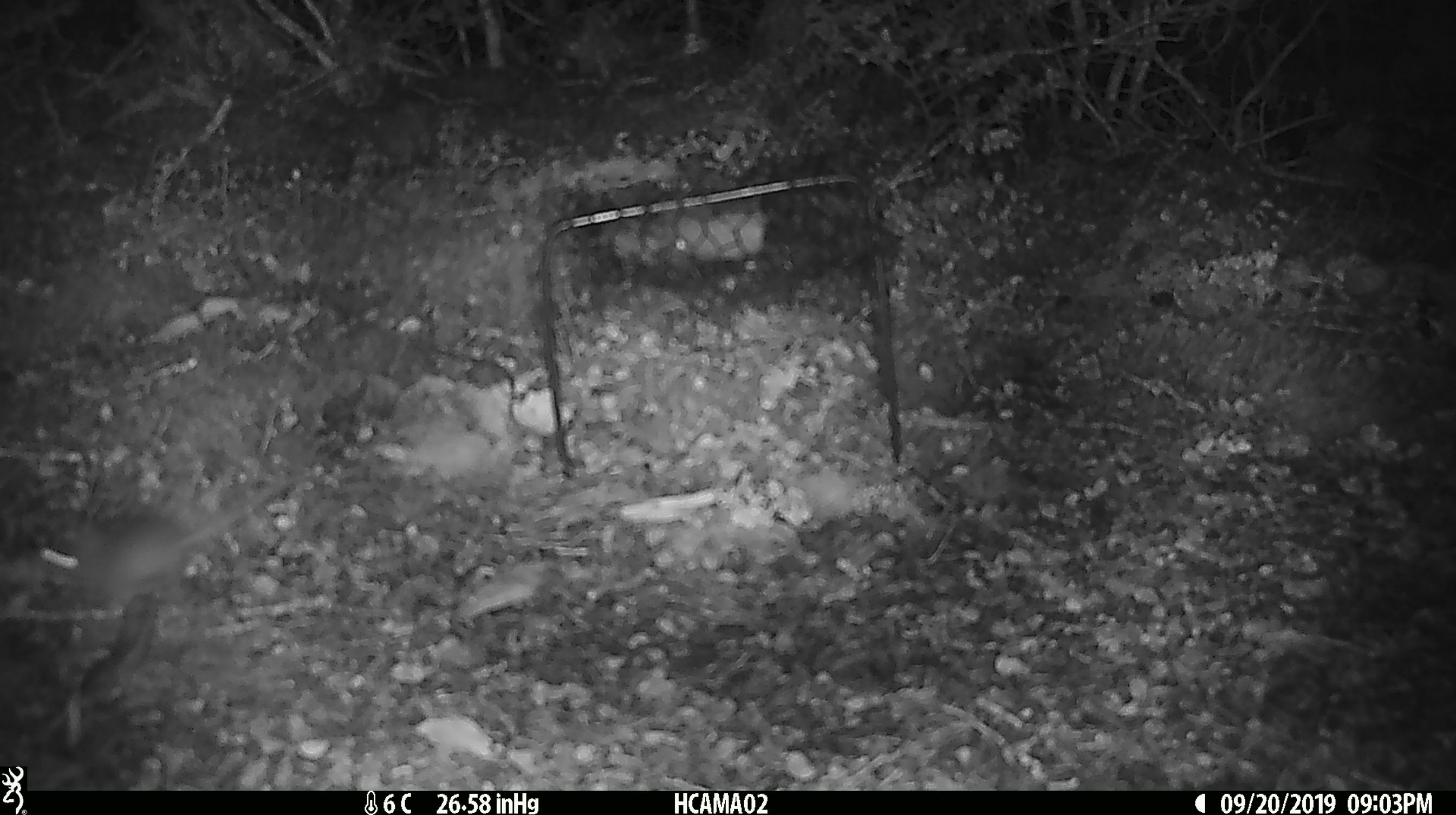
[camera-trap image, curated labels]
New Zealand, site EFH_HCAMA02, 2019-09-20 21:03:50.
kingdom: Animalia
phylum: Chordata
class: Mammalia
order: Rodentia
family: Muridae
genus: Mus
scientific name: Mus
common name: mouse